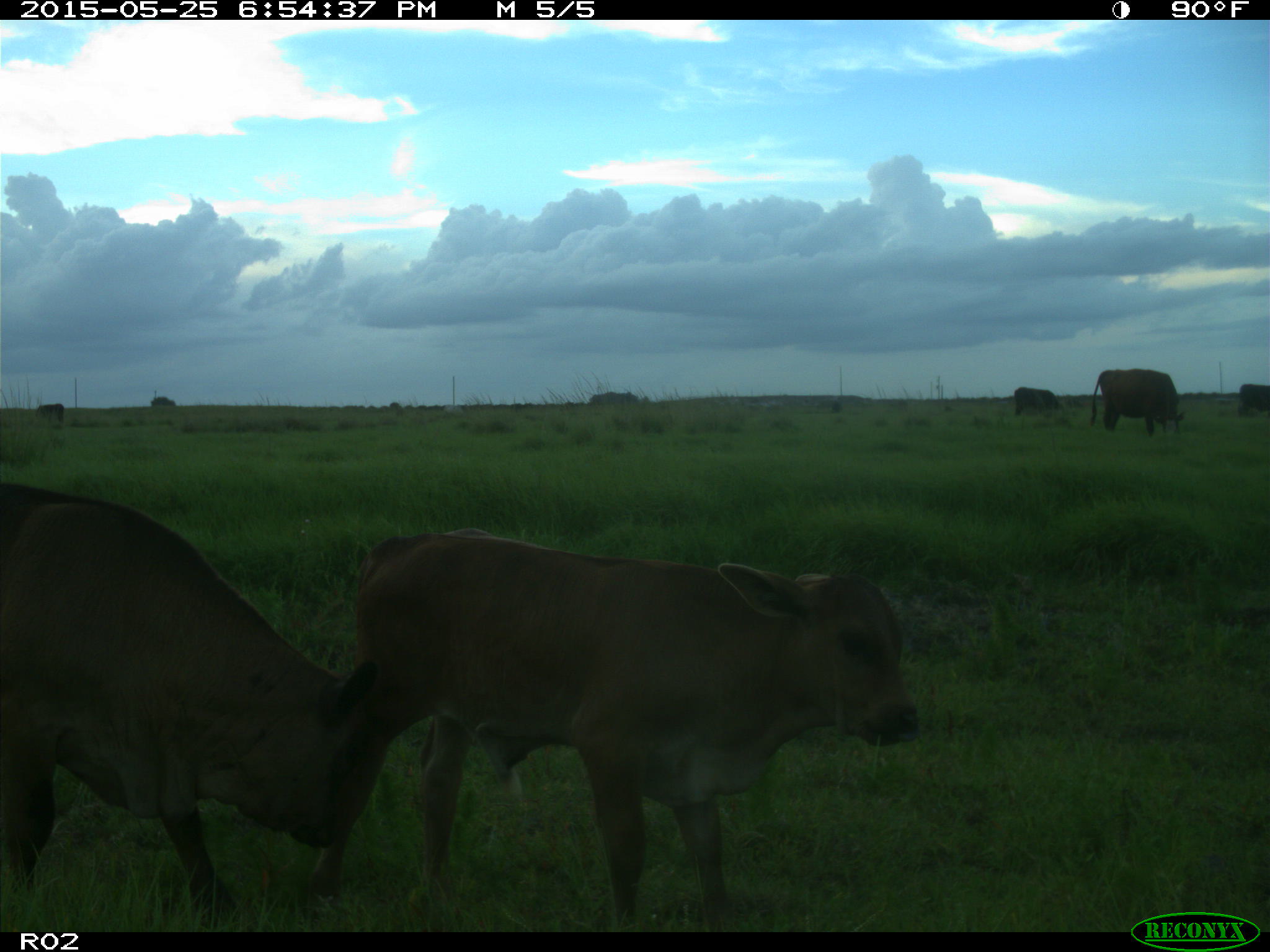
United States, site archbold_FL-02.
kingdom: Animalia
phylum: Chordata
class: Mammalia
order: Artiodactyla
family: Bovidae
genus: Bos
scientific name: Bos taurus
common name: domestic cow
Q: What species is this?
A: Bos taurus (domestic cow).